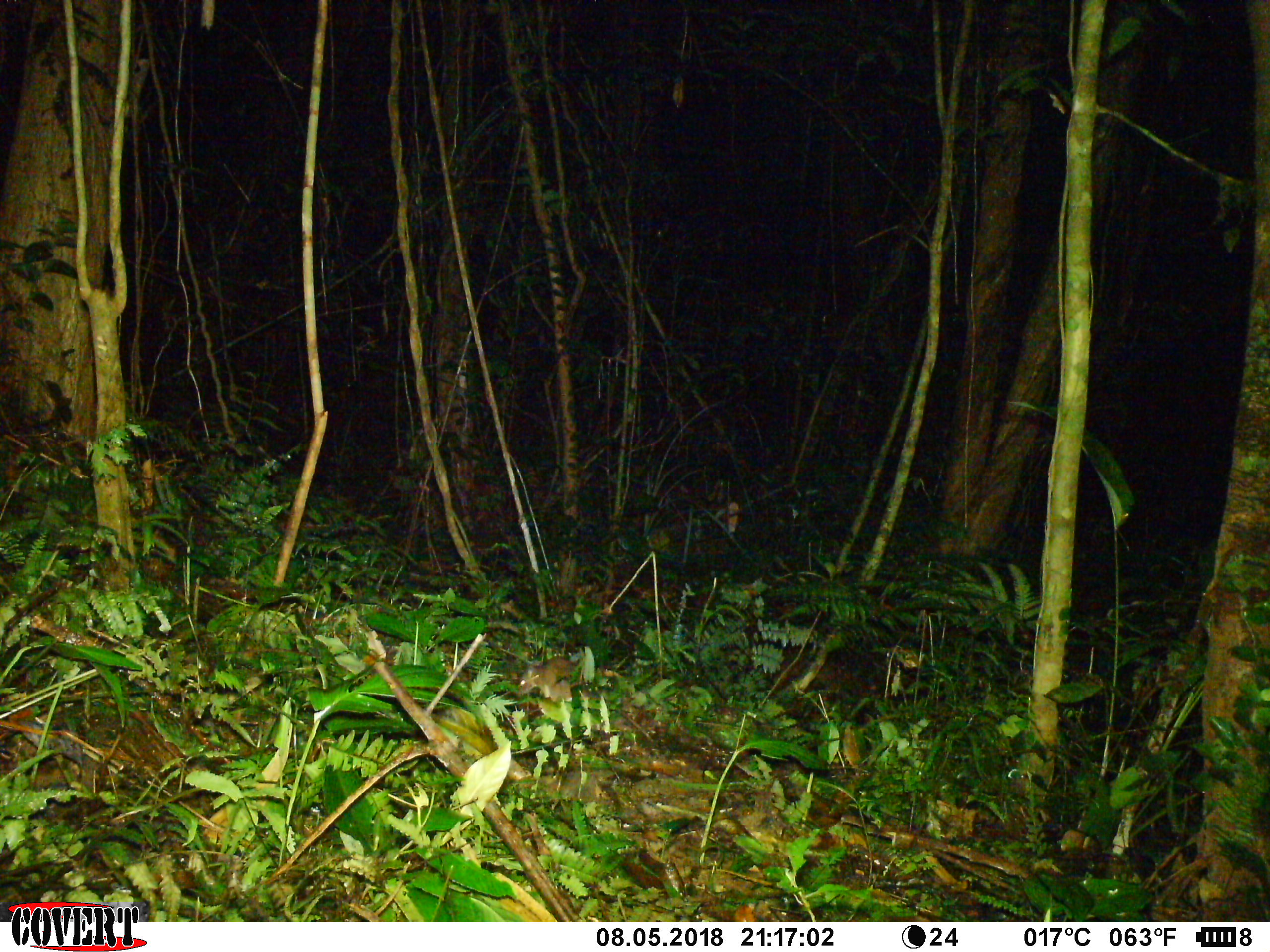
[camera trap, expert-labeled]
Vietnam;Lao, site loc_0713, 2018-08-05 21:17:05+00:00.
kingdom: Animalia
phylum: Chordata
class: Mammalia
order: Rodentia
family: Muridae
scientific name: Muridae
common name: old-world mice and rats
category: unidentified murid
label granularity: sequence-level